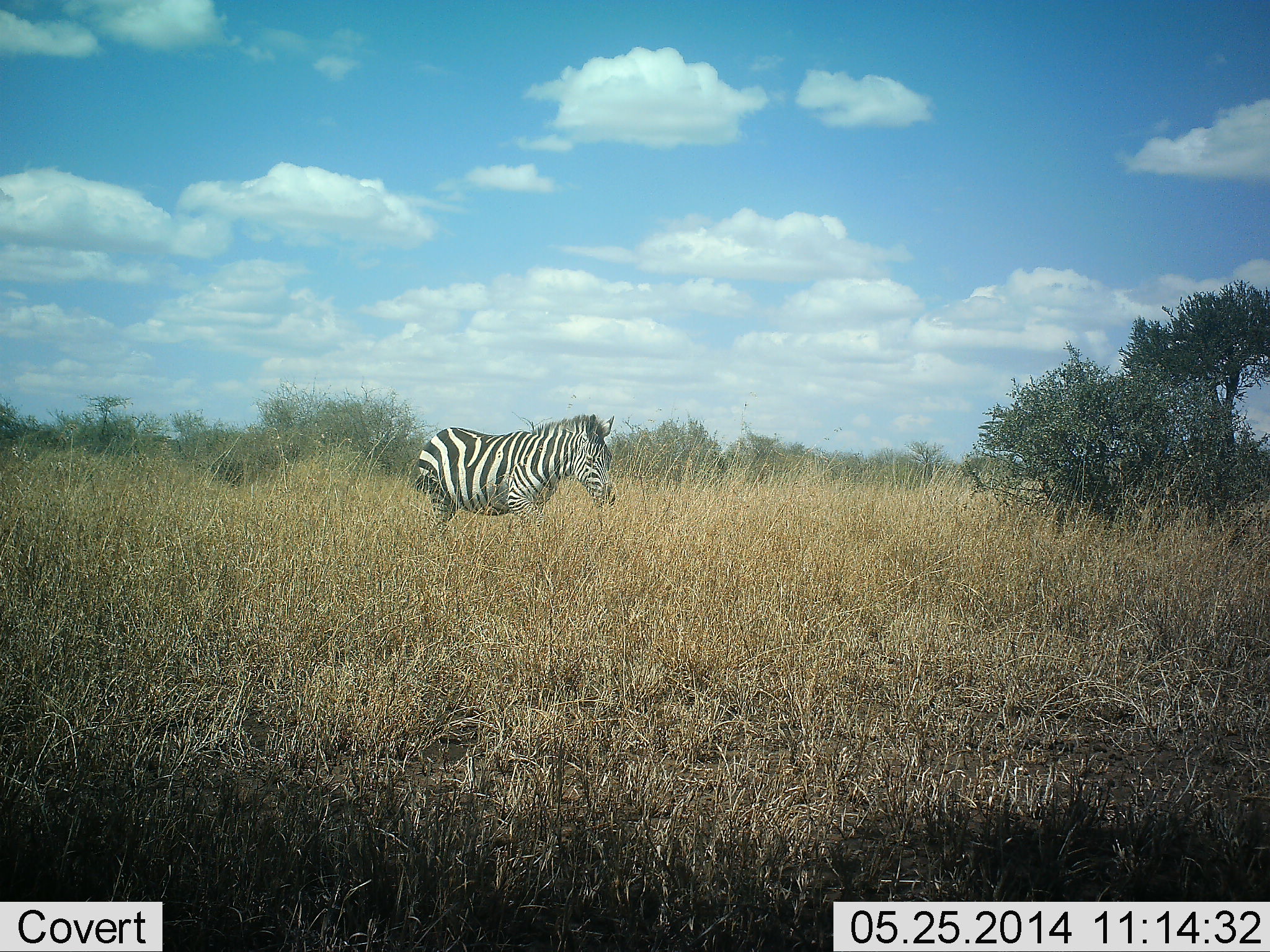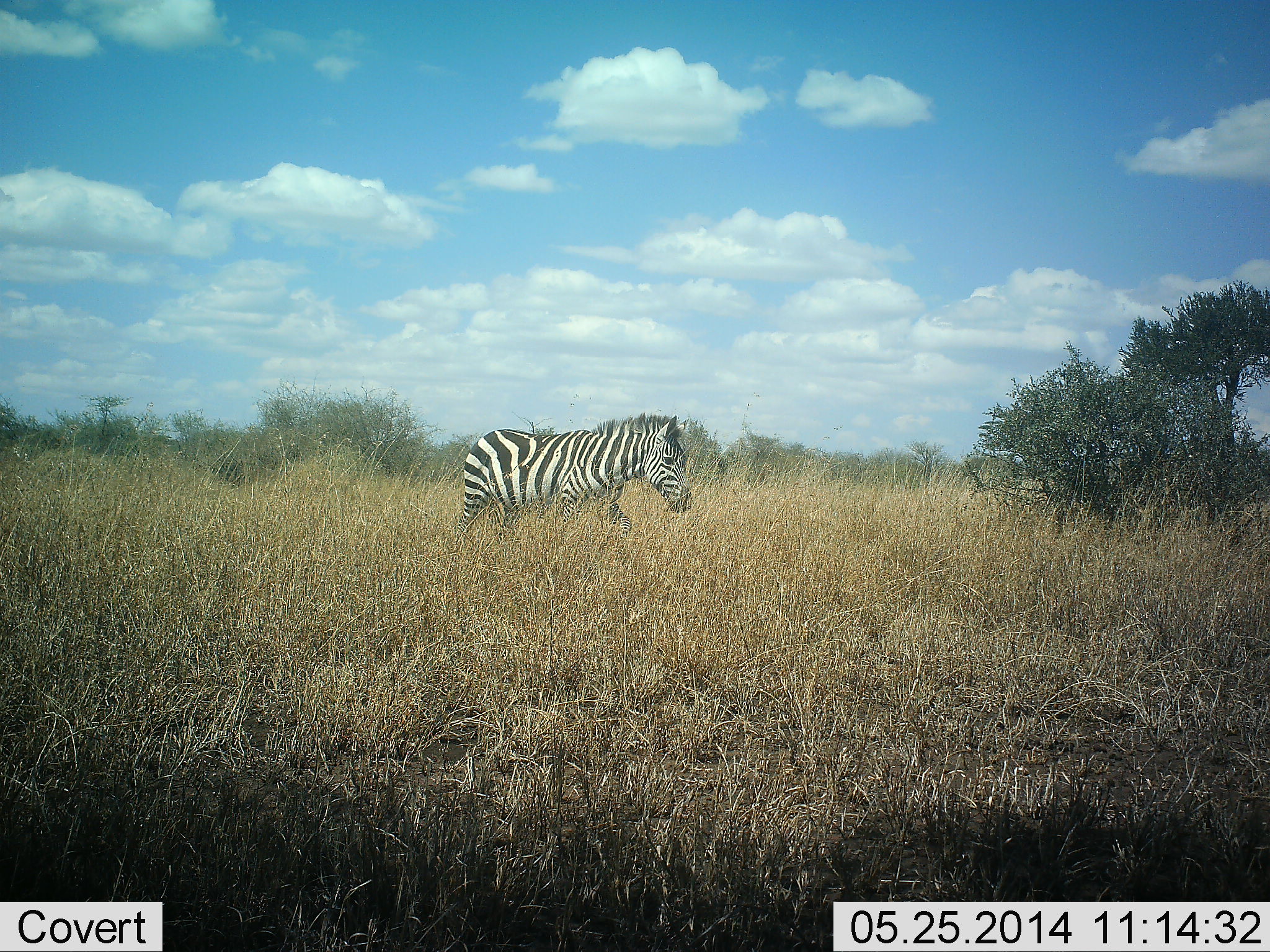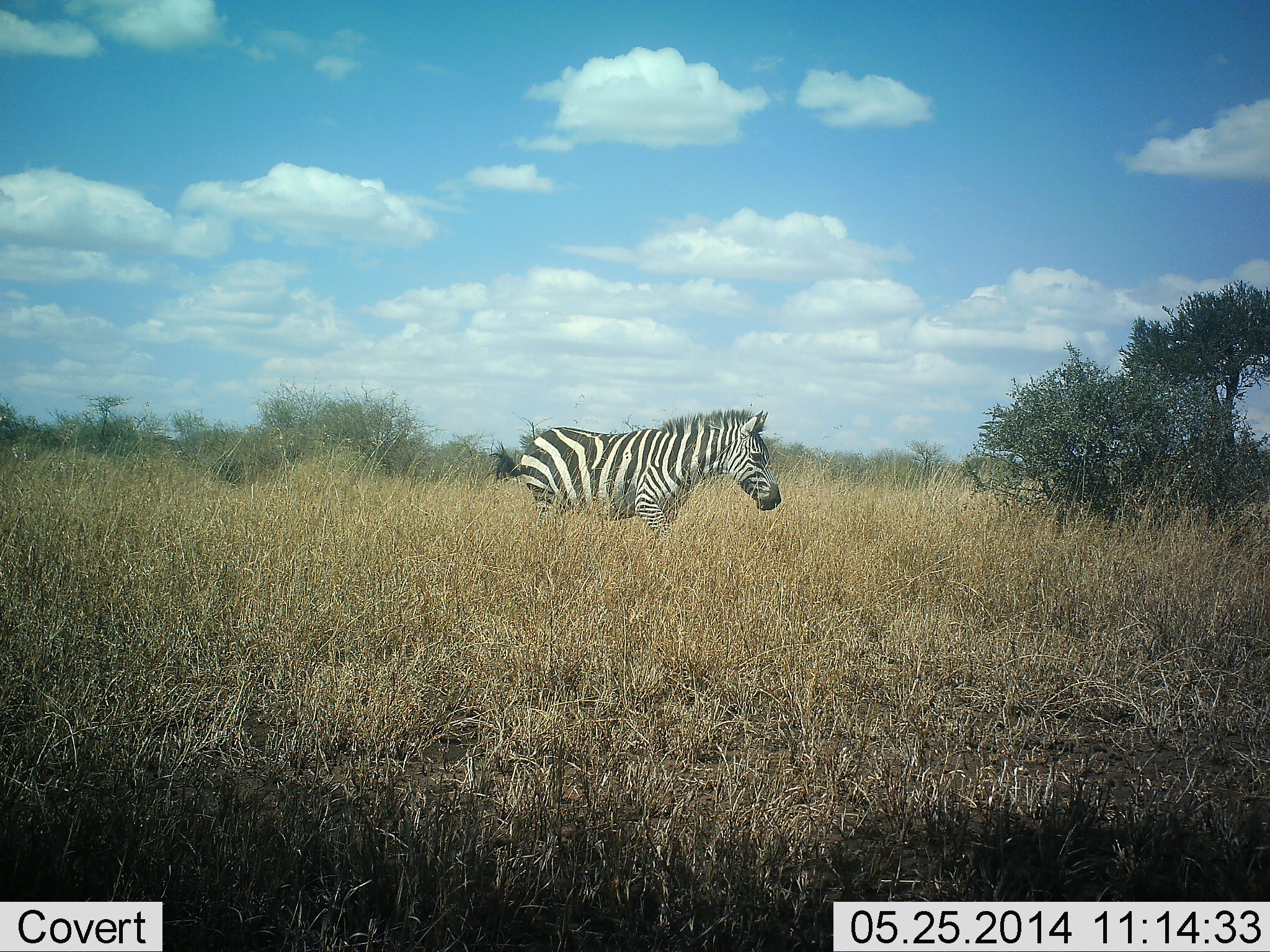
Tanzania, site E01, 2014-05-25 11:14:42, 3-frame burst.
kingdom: Animalia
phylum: Chordata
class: Mammalia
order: Perissodactyla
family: Equidae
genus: Equus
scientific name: Equus quagga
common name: plains zebra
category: zebra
Zebra (plains zebra) (Equus quagga), count 1. Behavior (volunteer vote fractions): standing 20%, resting 0%, moving 90%, interacting 0%. Young present (vote fraction): 0%. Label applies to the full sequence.